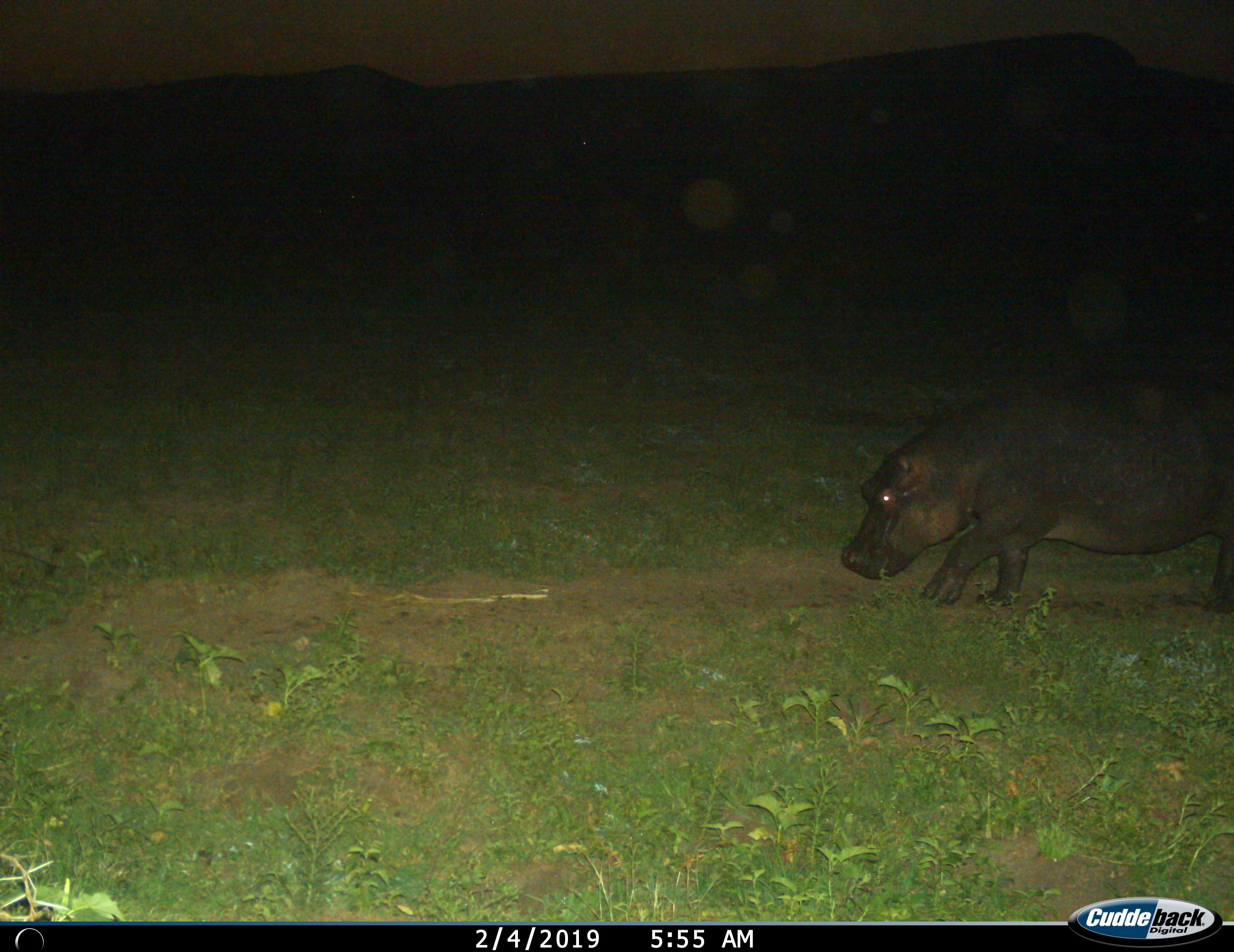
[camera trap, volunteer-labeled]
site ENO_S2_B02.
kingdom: Animalia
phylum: Chordata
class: Mammalia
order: Artiodactyla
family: Hippopotamidae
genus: Hippopotamus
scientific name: Hippopotamus amphibius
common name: hippopotamus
Hippopotamus (Hippopotamus amphibius), count 1. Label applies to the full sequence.